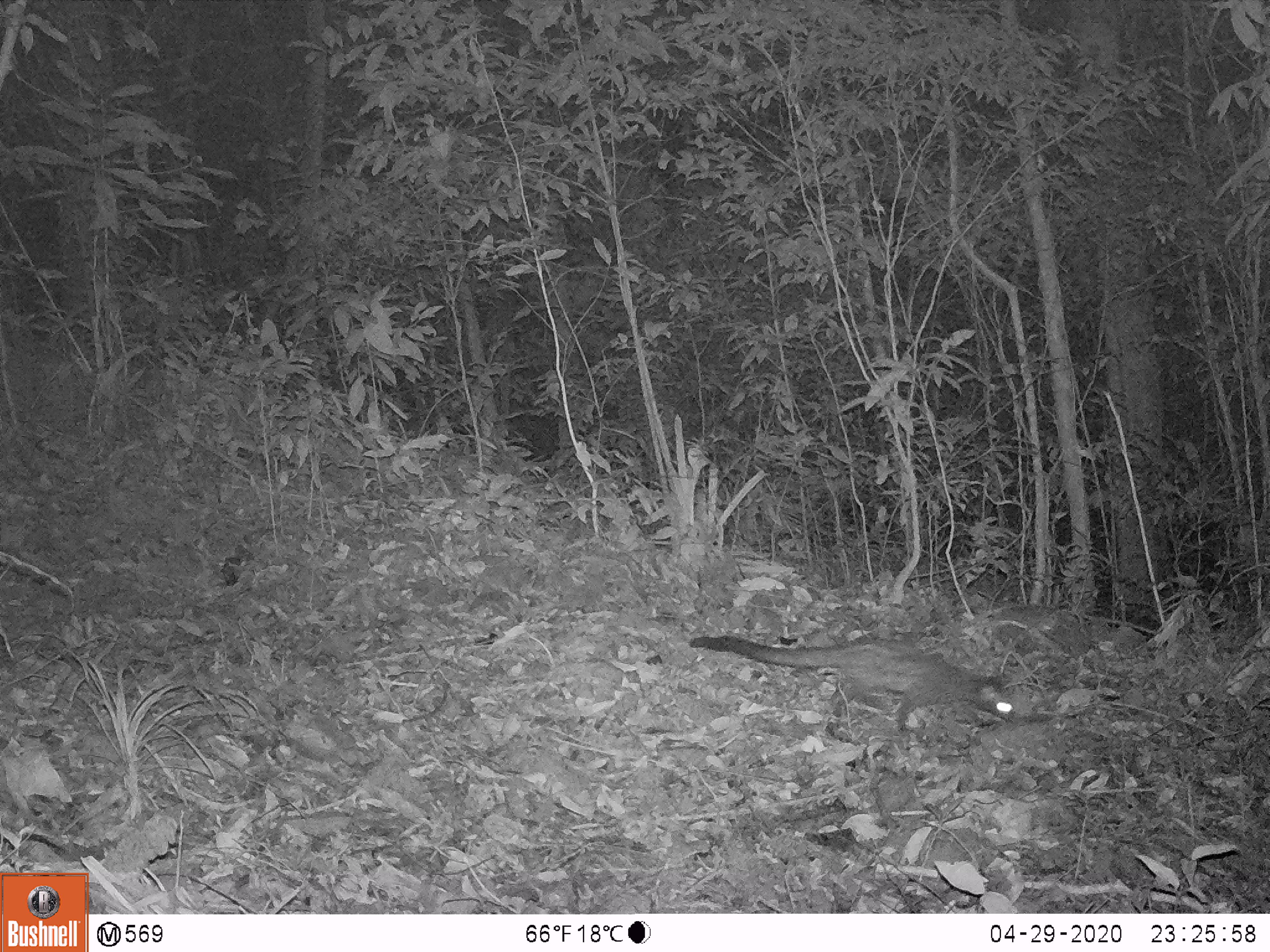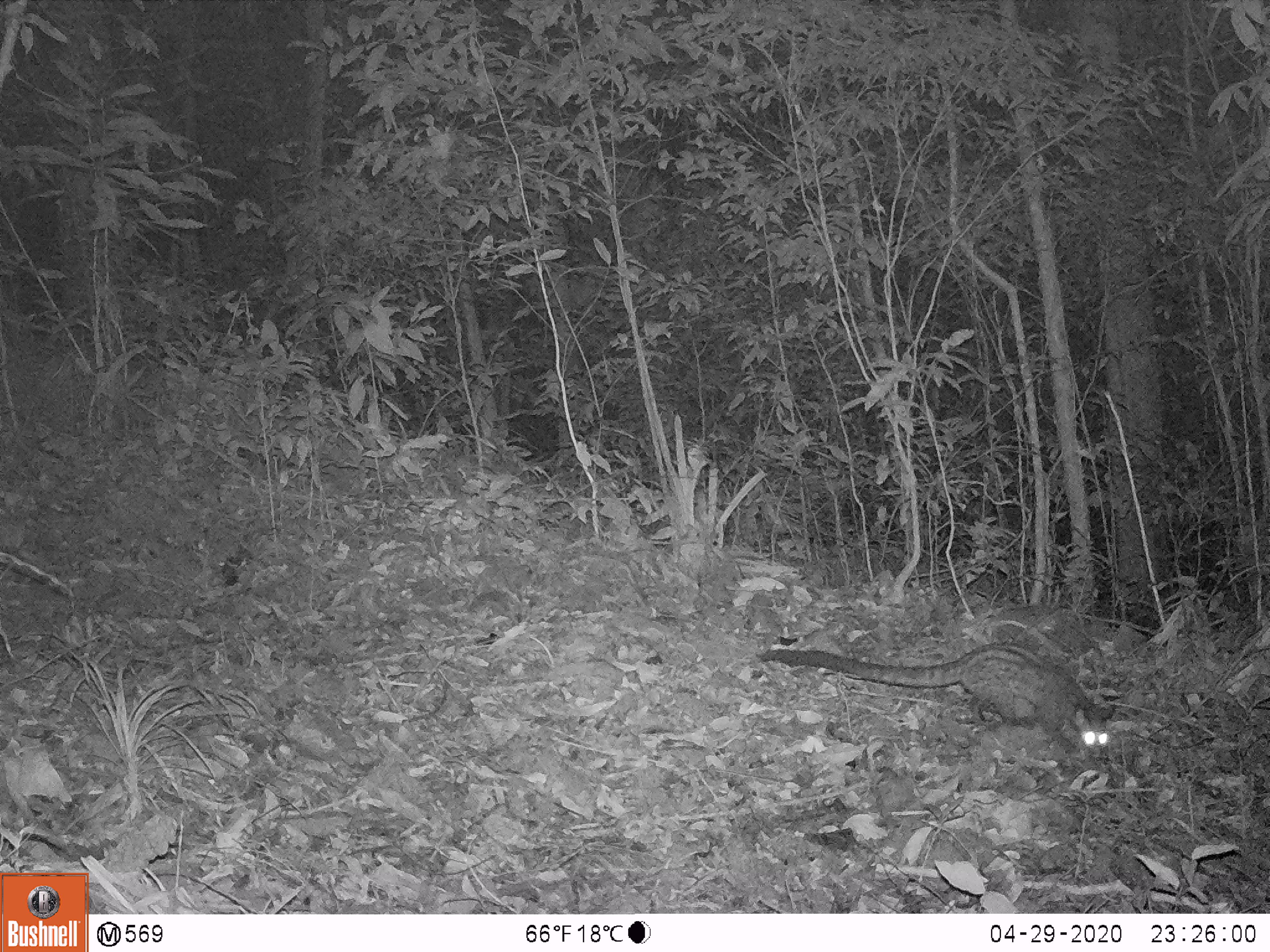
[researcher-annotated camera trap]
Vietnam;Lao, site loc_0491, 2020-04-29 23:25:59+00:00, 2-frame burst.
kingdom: Animalia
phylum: Chordata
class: Mammalia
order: Carnivora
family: Viverridae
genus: Paradoxurus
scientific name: Paradoxurus hermaphroditus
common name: common palm civet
Common palm civet (Paradoxurus hermaphroditus). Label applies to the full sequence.